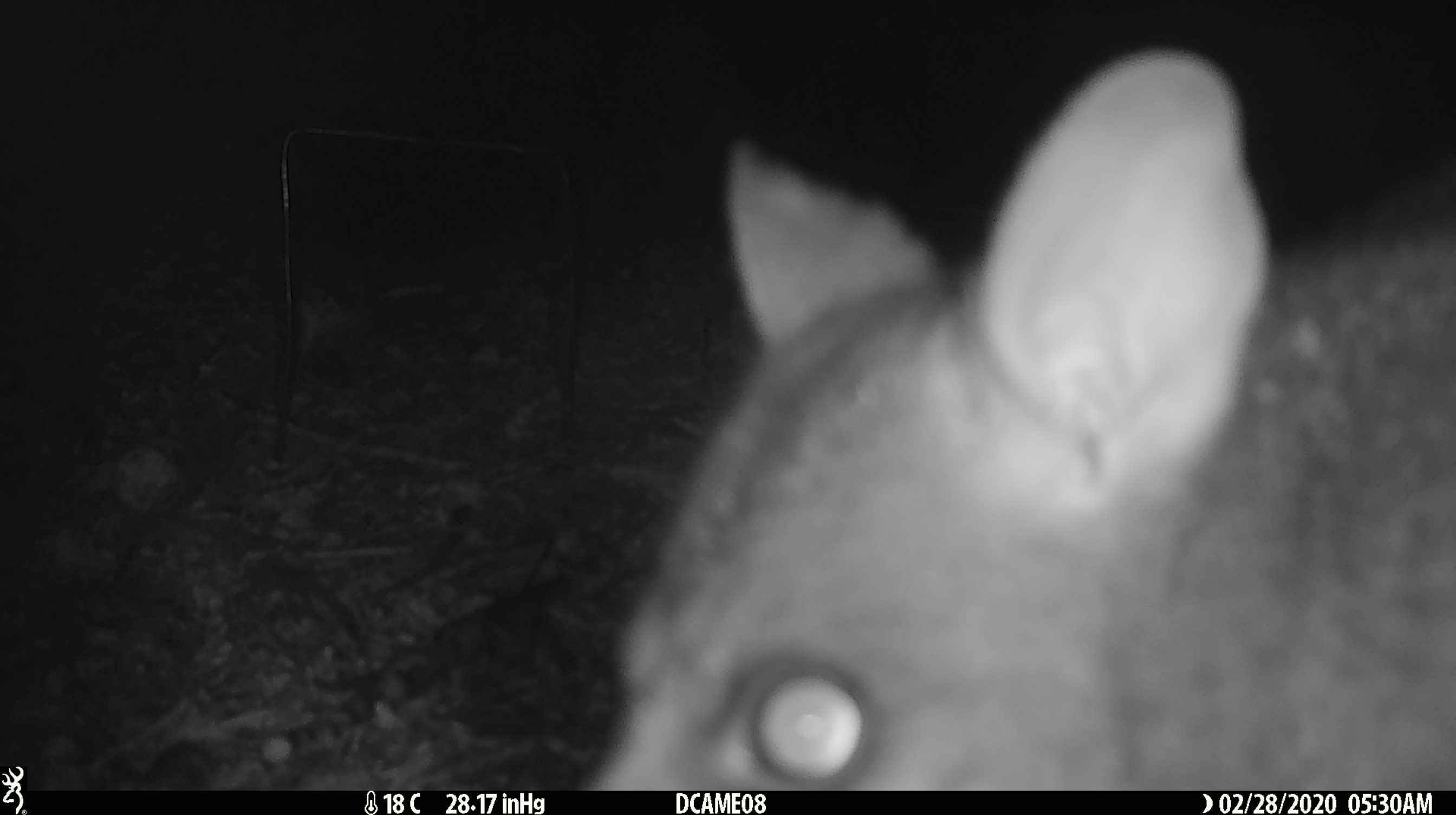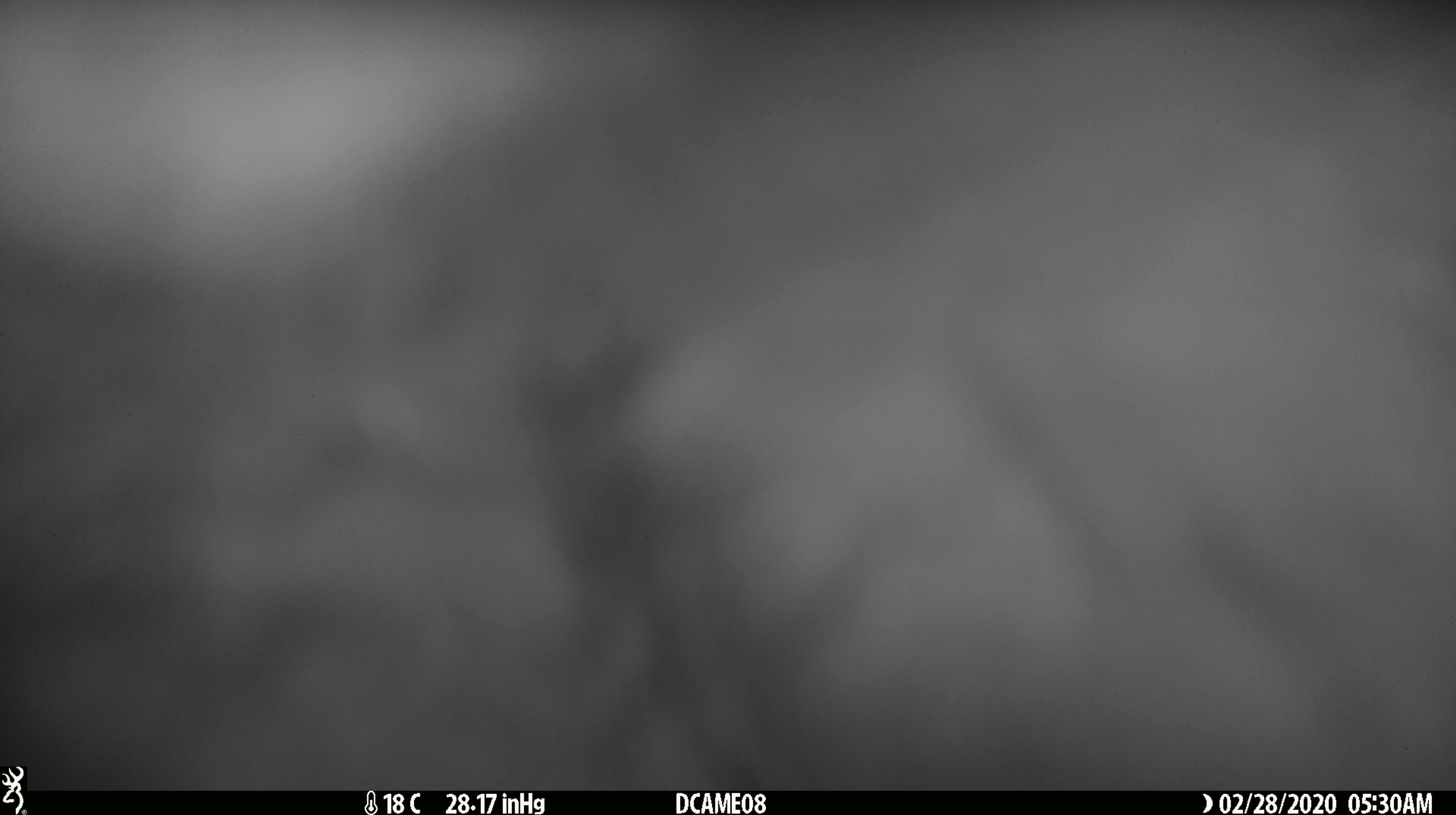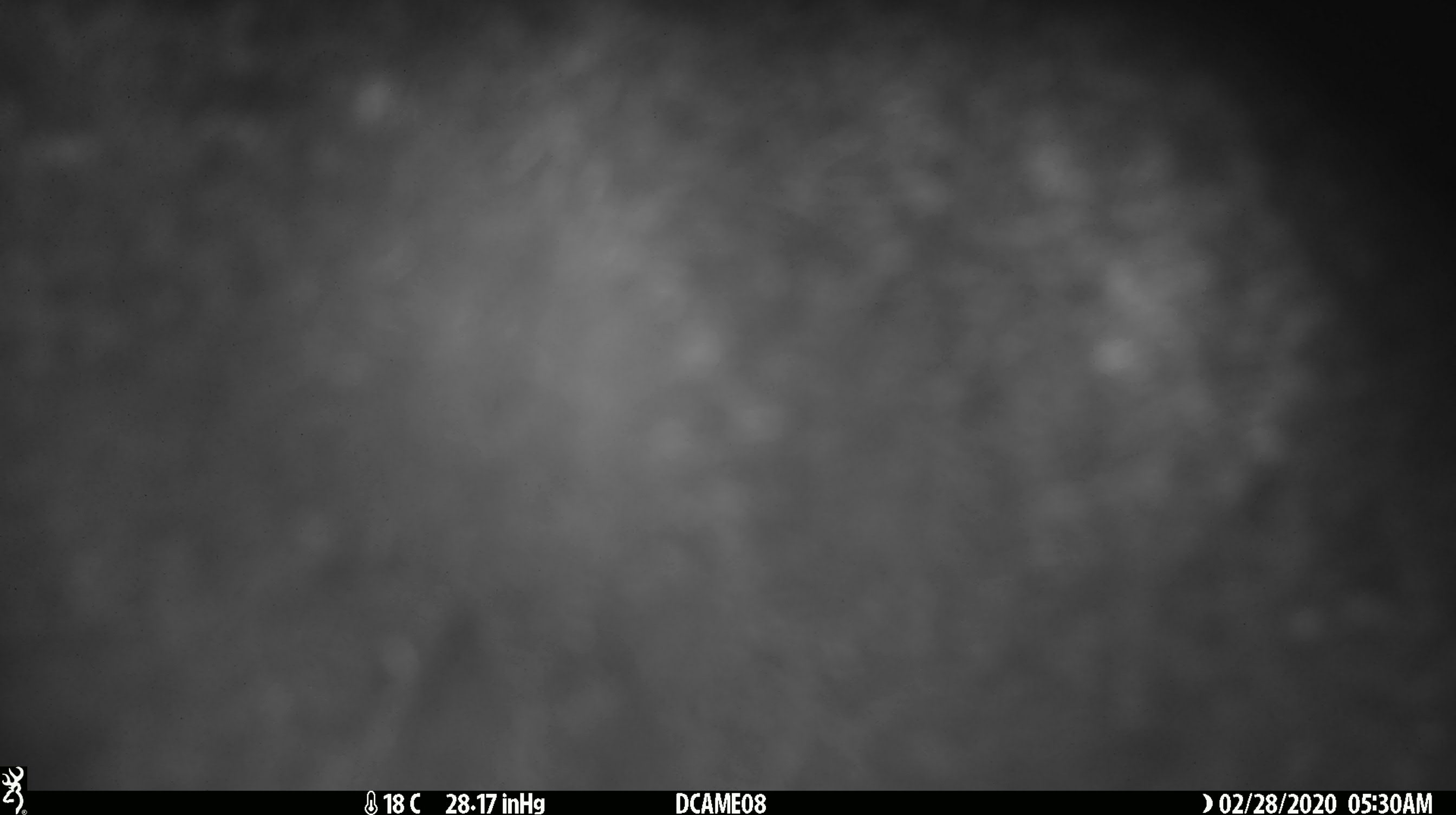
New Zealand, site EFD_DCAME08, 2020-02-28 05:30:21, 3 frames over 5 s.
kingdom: Animalia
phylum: Chordata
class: Mammalia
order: Diprotodontia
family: Phalangeridae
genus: Trichosurus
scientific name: Trichosurus vulpecula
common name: common brushtail possum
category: possum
Possum (common brushtail possum) (Trichosurus vulpecula).